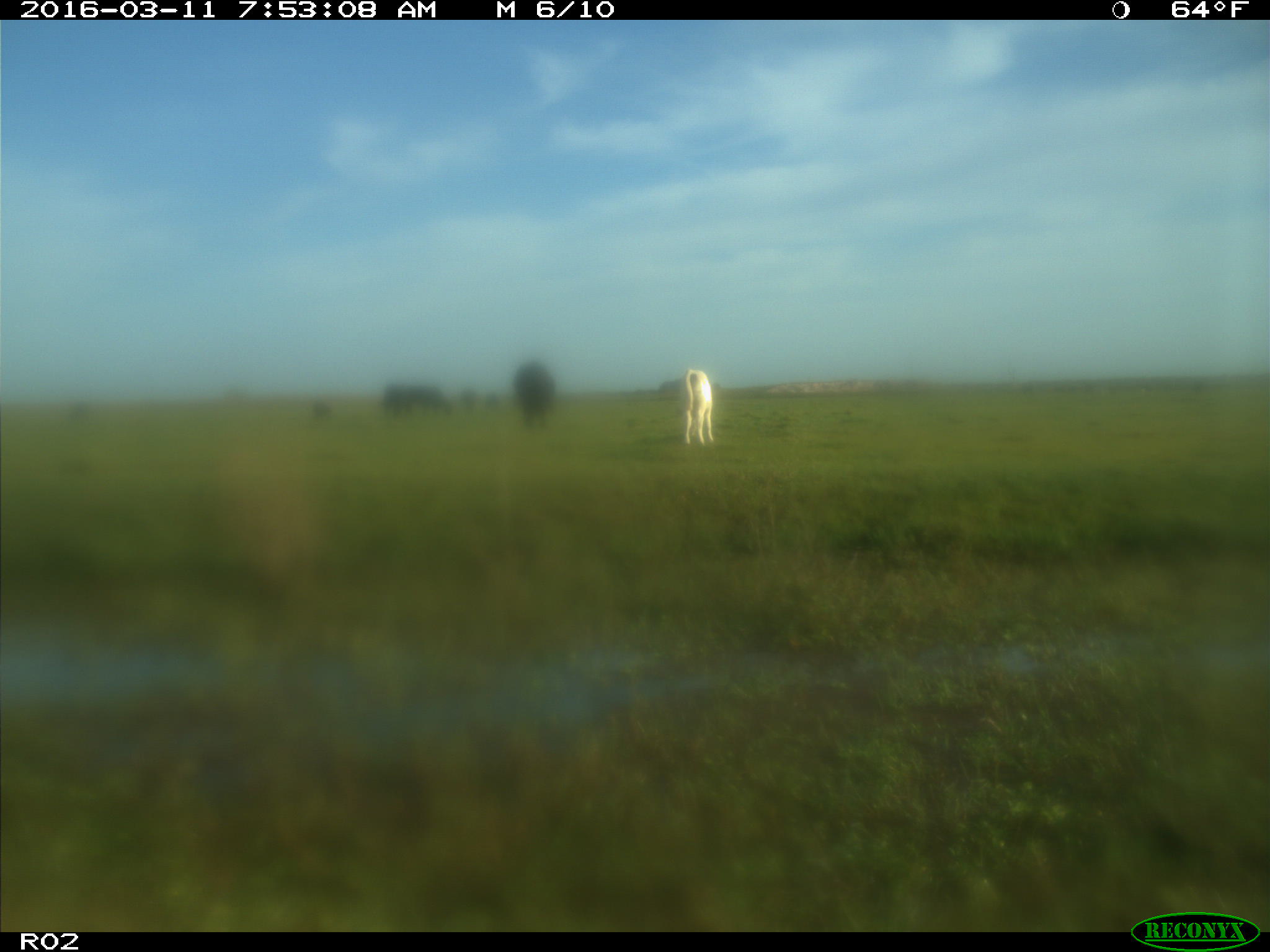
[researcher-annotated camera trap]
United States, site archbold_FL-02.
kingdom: Animalia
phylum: Chordata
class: Mammalia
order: Artiodactyla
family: Bovidae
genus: Bos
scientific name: Bos taurus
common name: domestic cow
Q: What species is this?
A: Bos taurus (domestic cow).